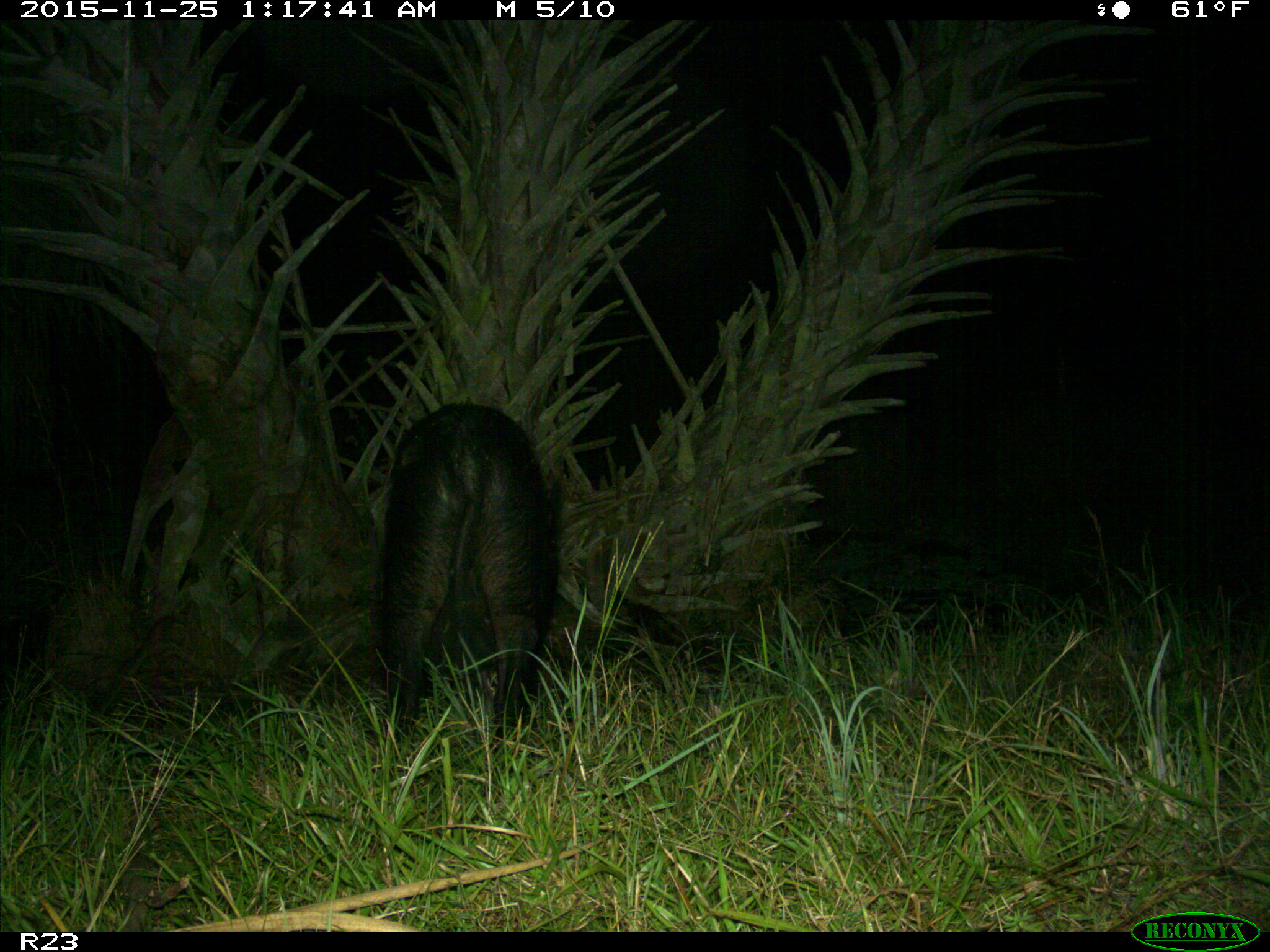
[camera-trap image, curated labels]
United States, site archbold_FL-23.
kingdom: Animalia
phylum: Chordata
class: Mammalia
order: Artiodactyla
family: Suidae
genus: Sus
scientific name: Sus scrofa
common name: wild boar